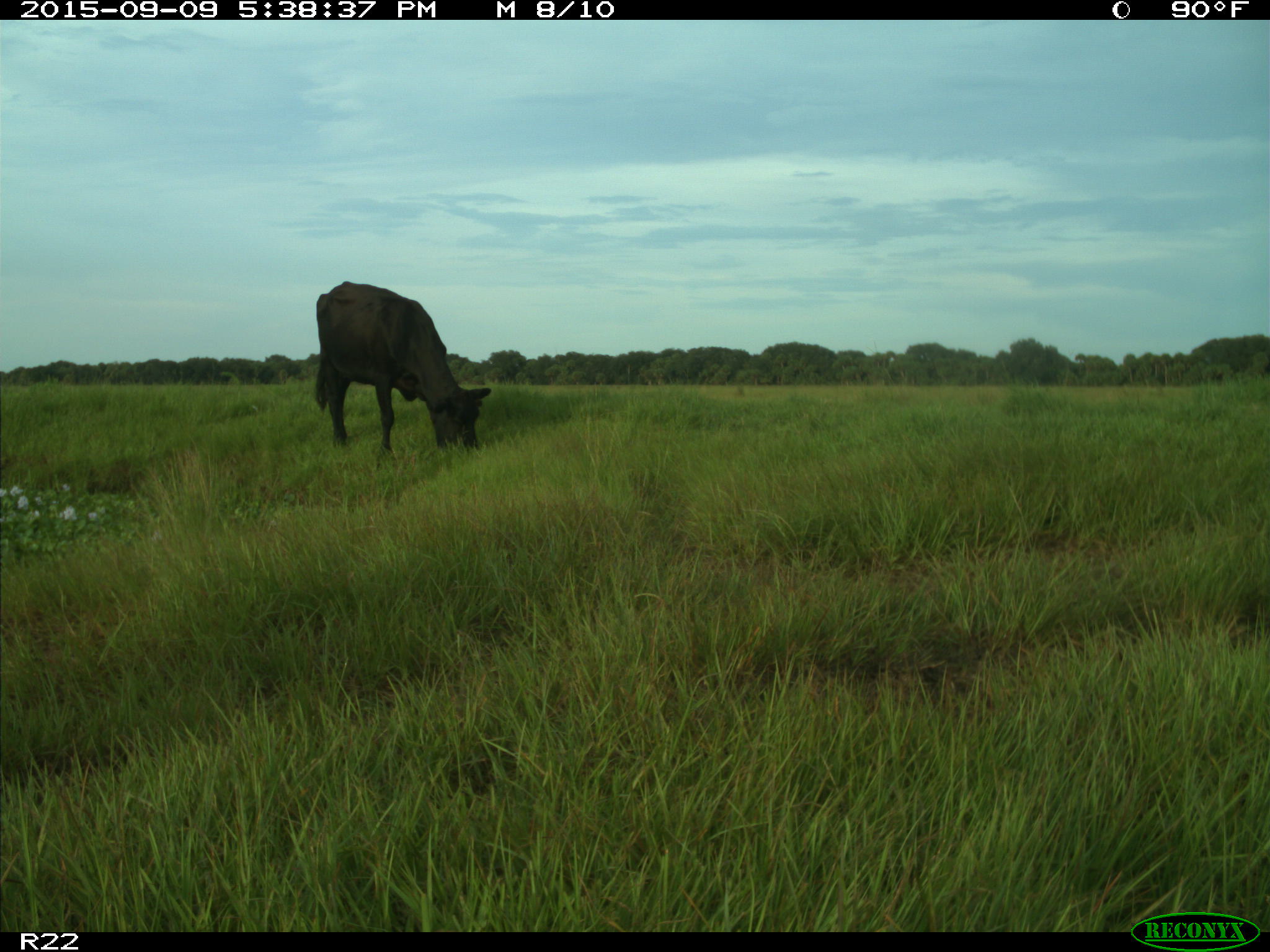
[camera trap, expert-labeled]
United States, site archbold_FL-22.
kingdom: Animalia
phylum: Chordata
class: Mammalia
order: Artiodactyla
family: Bovidae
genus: Bos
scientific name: Bos taurus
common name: domestic cow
Bos taurus (domestic cow).